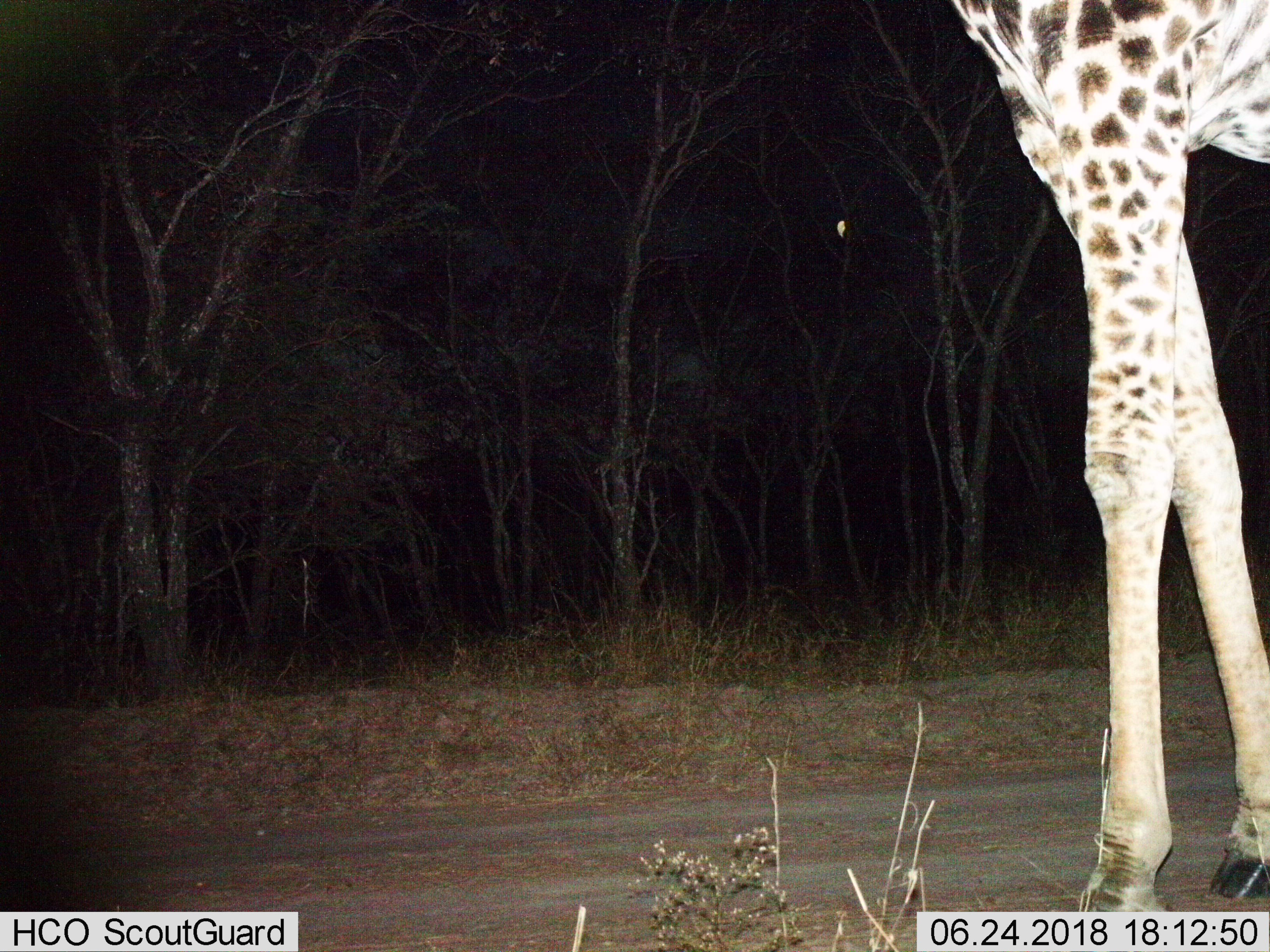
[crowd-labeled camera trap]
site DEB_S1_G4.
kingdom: Animalia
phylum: Chordata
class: Mammalia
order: Artiodactyla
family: Giraffidae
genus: Giraffa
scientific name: Giraffa camelopardalis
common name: giraffe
Giraffe (Giraffa camelopardalis), count 1. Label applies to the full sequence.